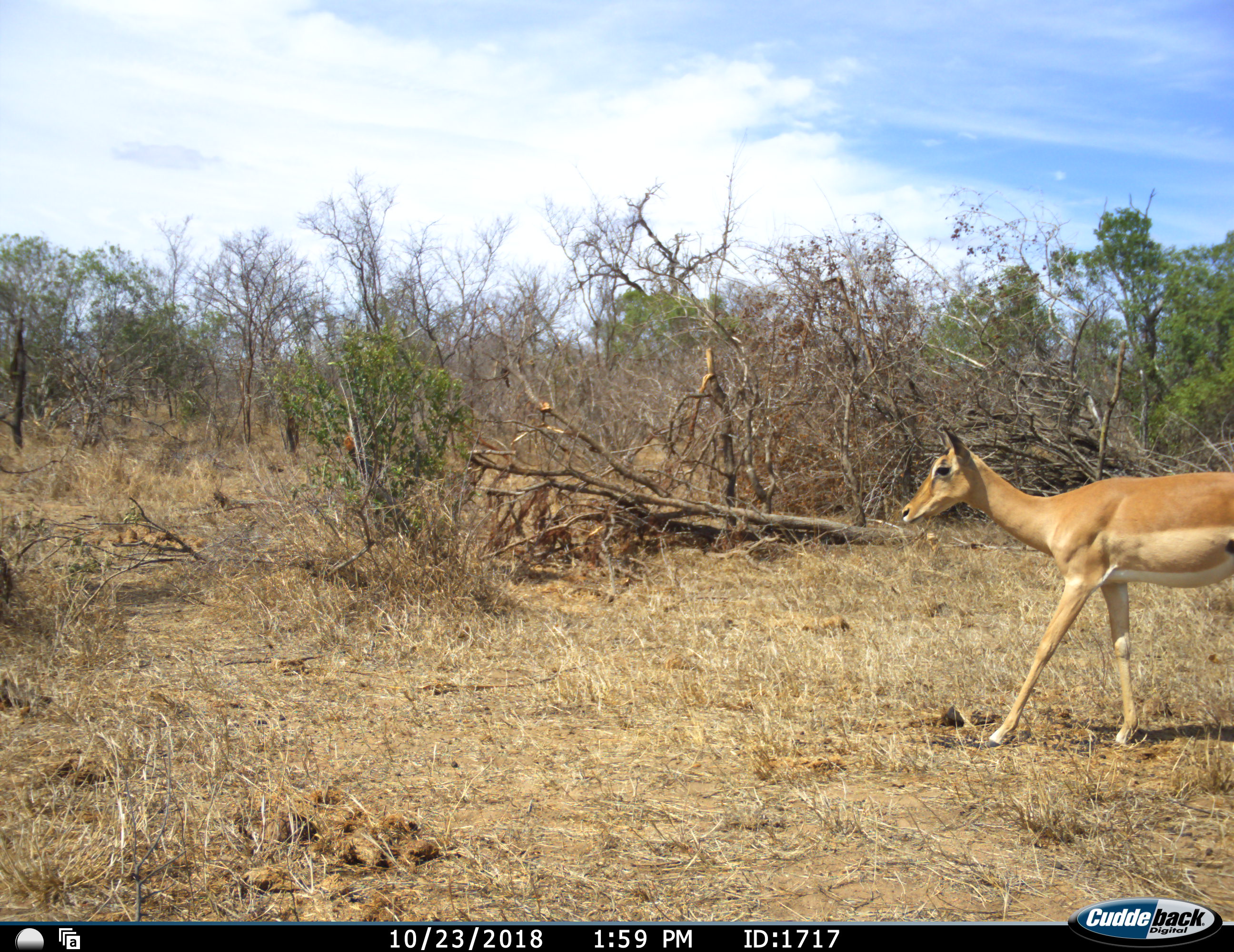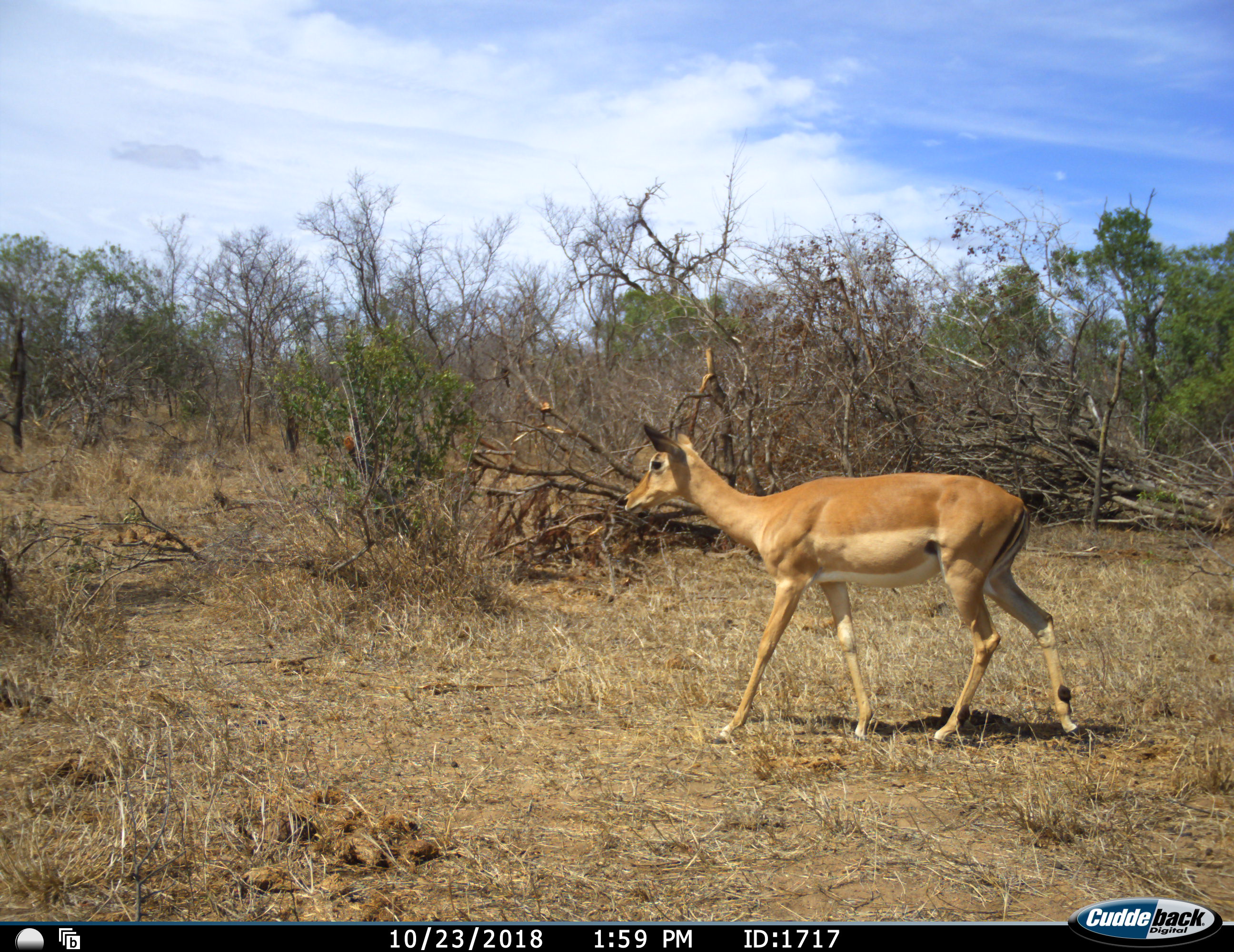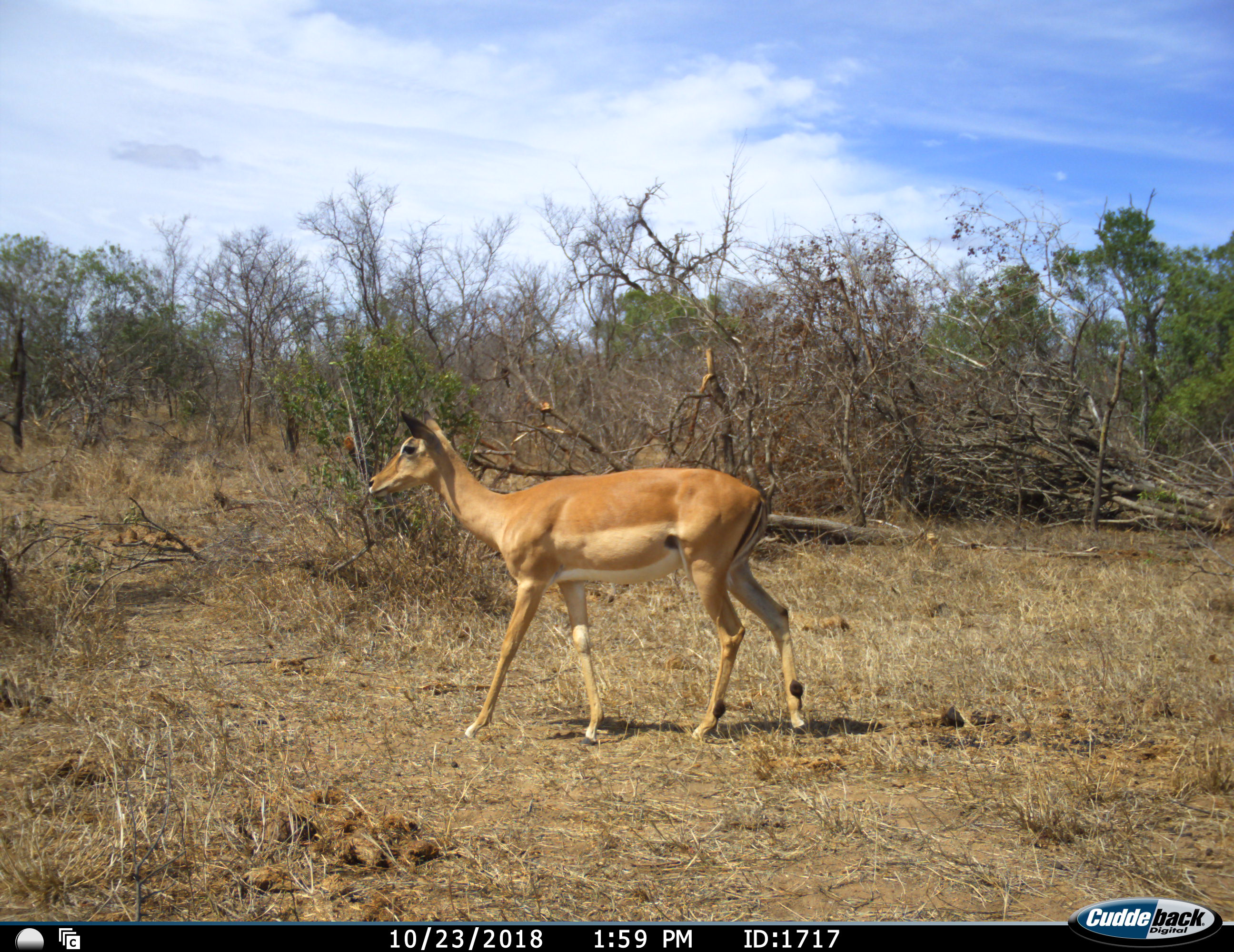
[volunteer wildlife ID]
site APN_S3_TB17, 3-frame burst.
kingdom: Animalia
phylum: Chordata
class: Mammalia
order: Artiodactyla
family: Bovidae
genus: Aepyceros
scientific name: Aepyceros melampus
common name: impala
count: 1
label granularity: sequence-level